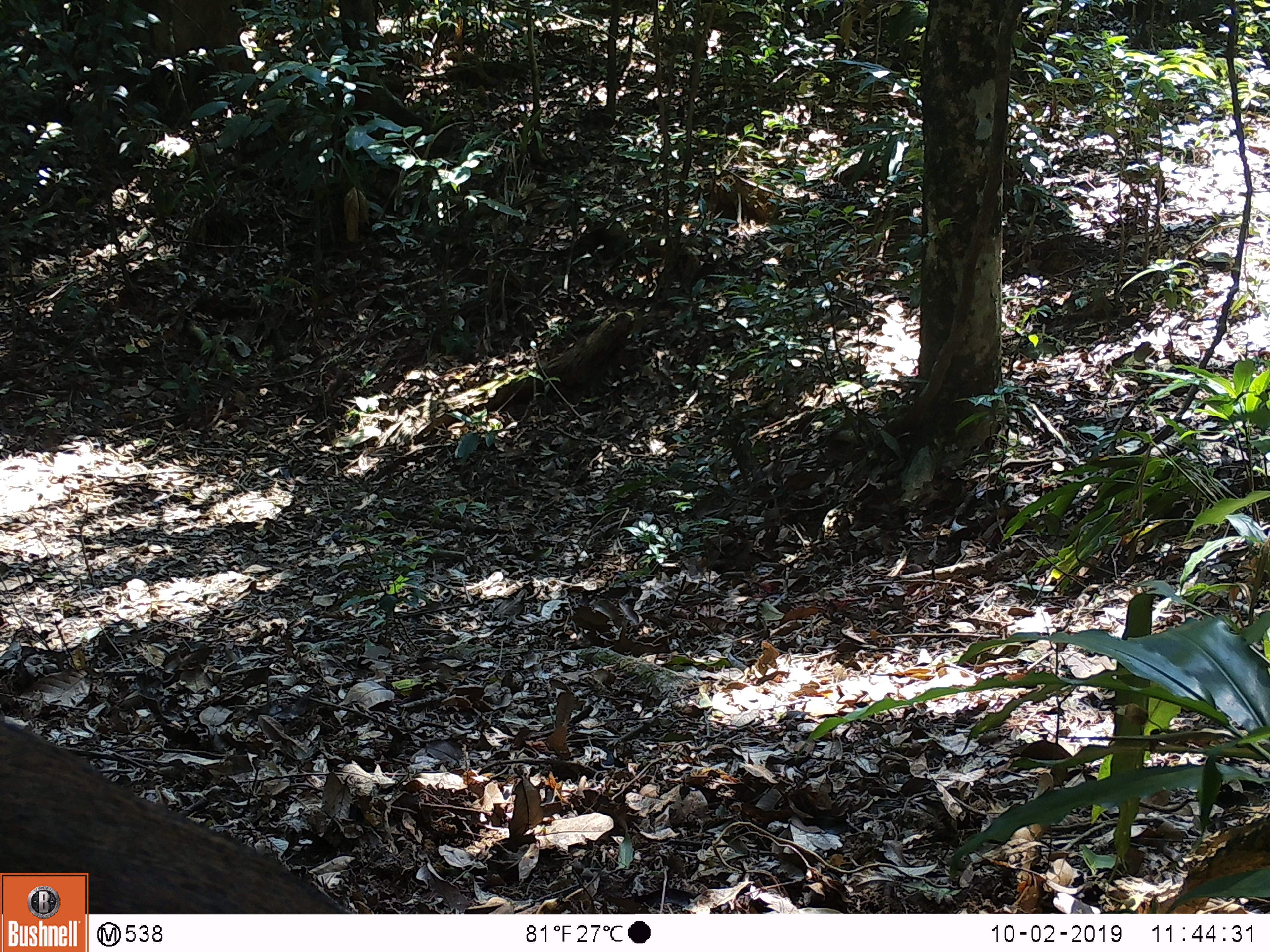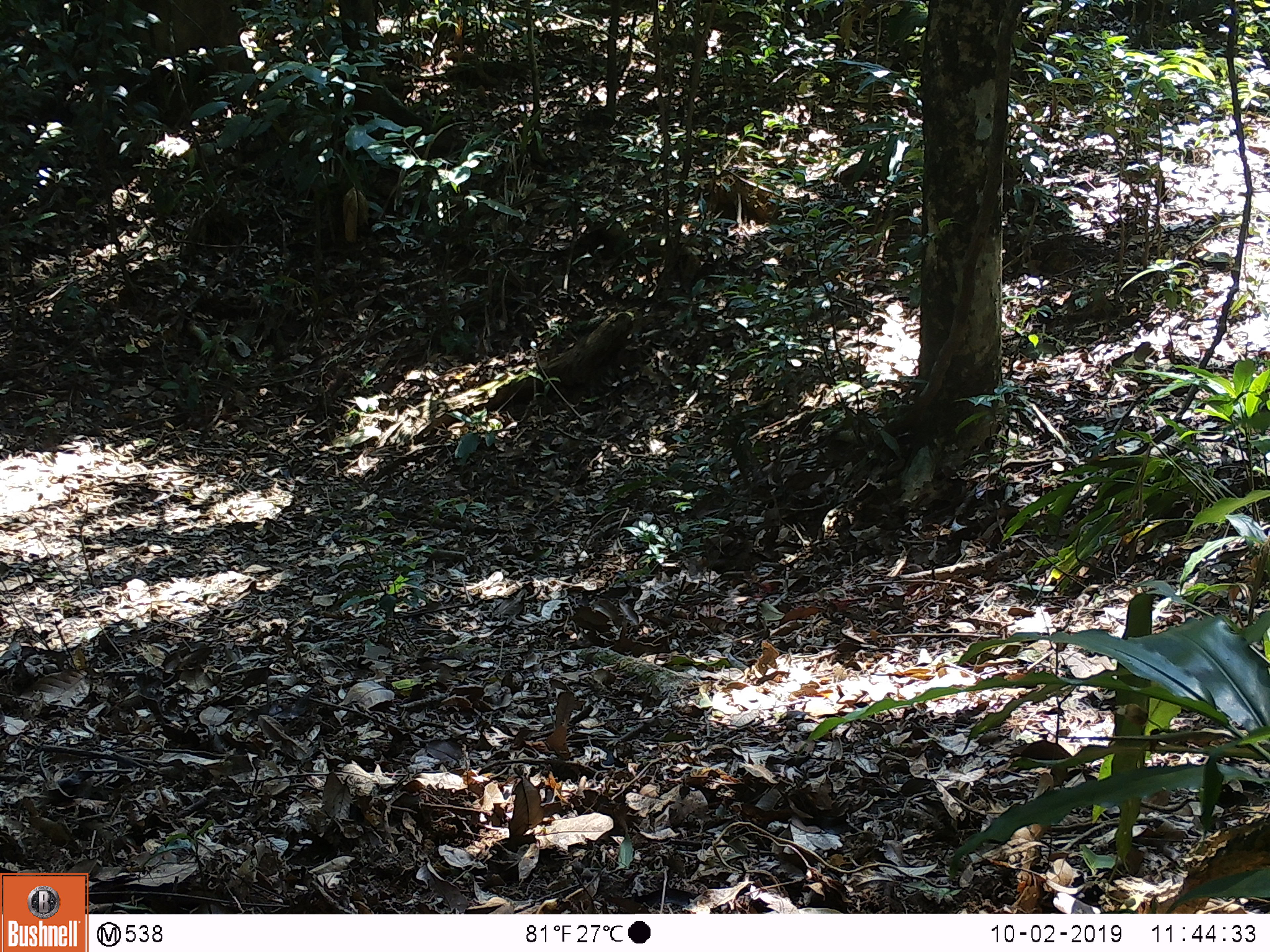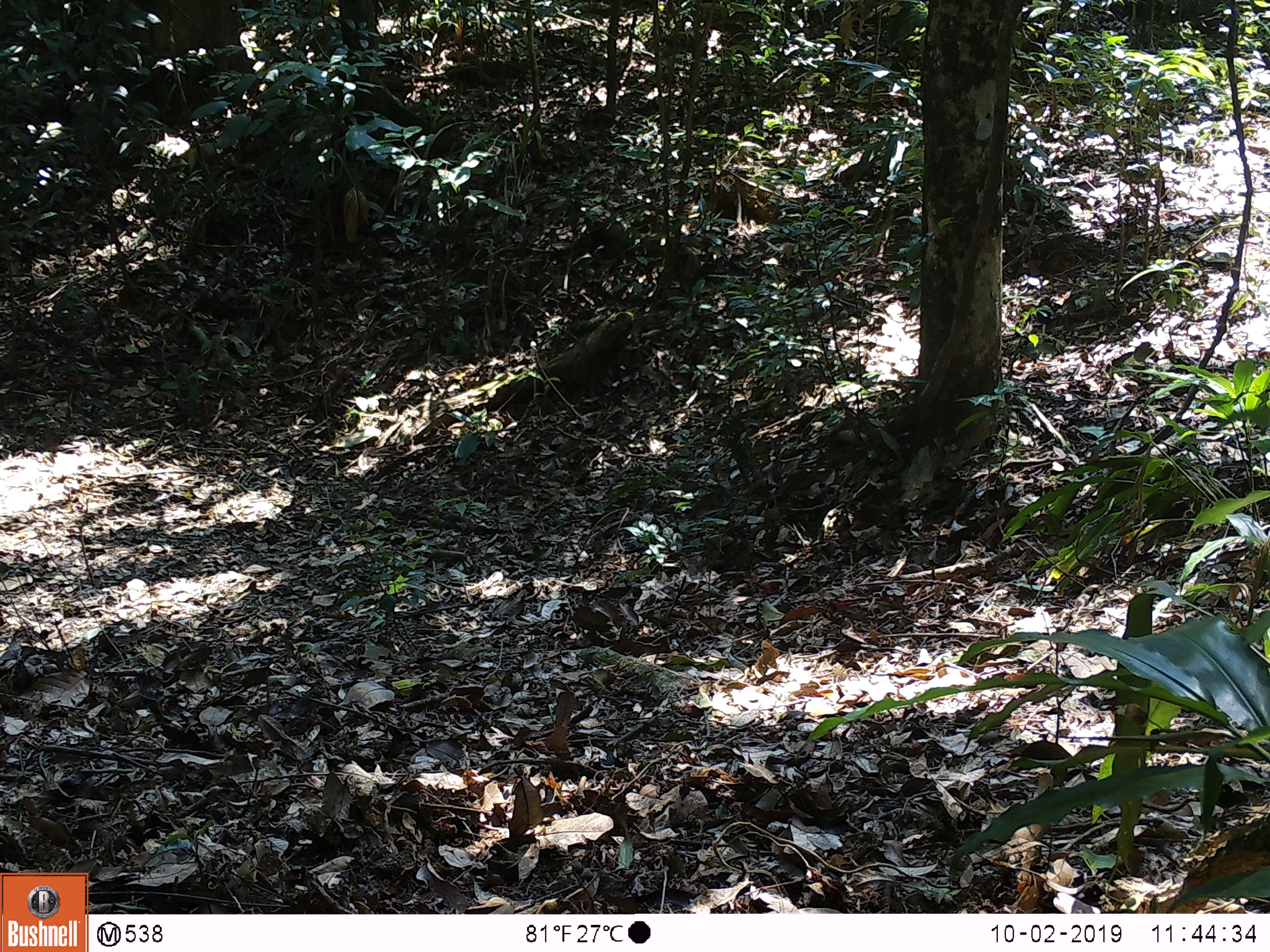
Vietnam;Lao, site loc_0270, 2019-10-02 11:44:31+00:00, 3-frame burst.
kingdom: Animalia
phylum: Chordata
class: Mammalia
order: Artiodactyla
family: Suidae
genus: Sus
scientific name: Sus scrofa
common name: eurasian wild pig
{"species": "eurasian wild pig (Sus scrofa)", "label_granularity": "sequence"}